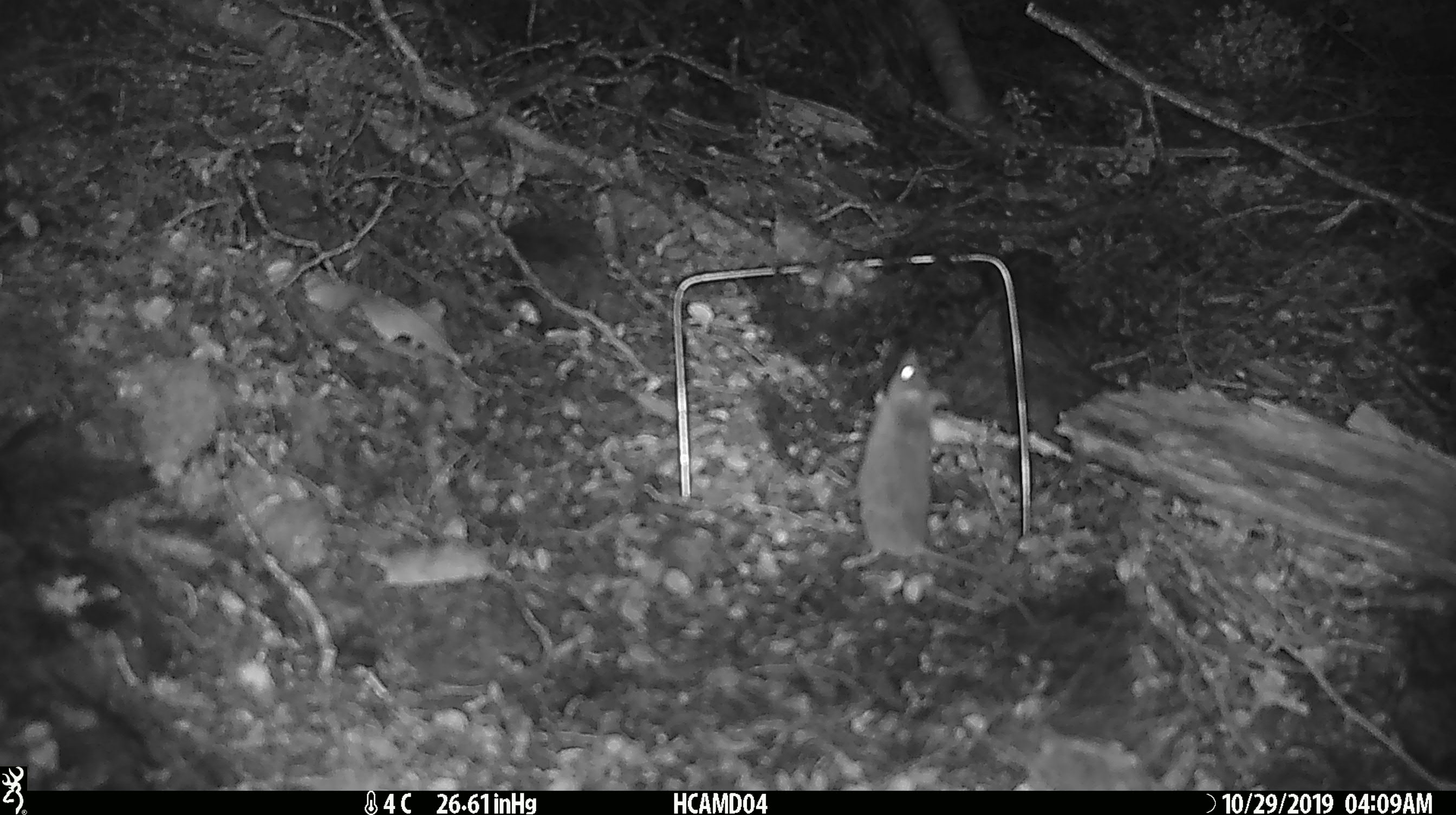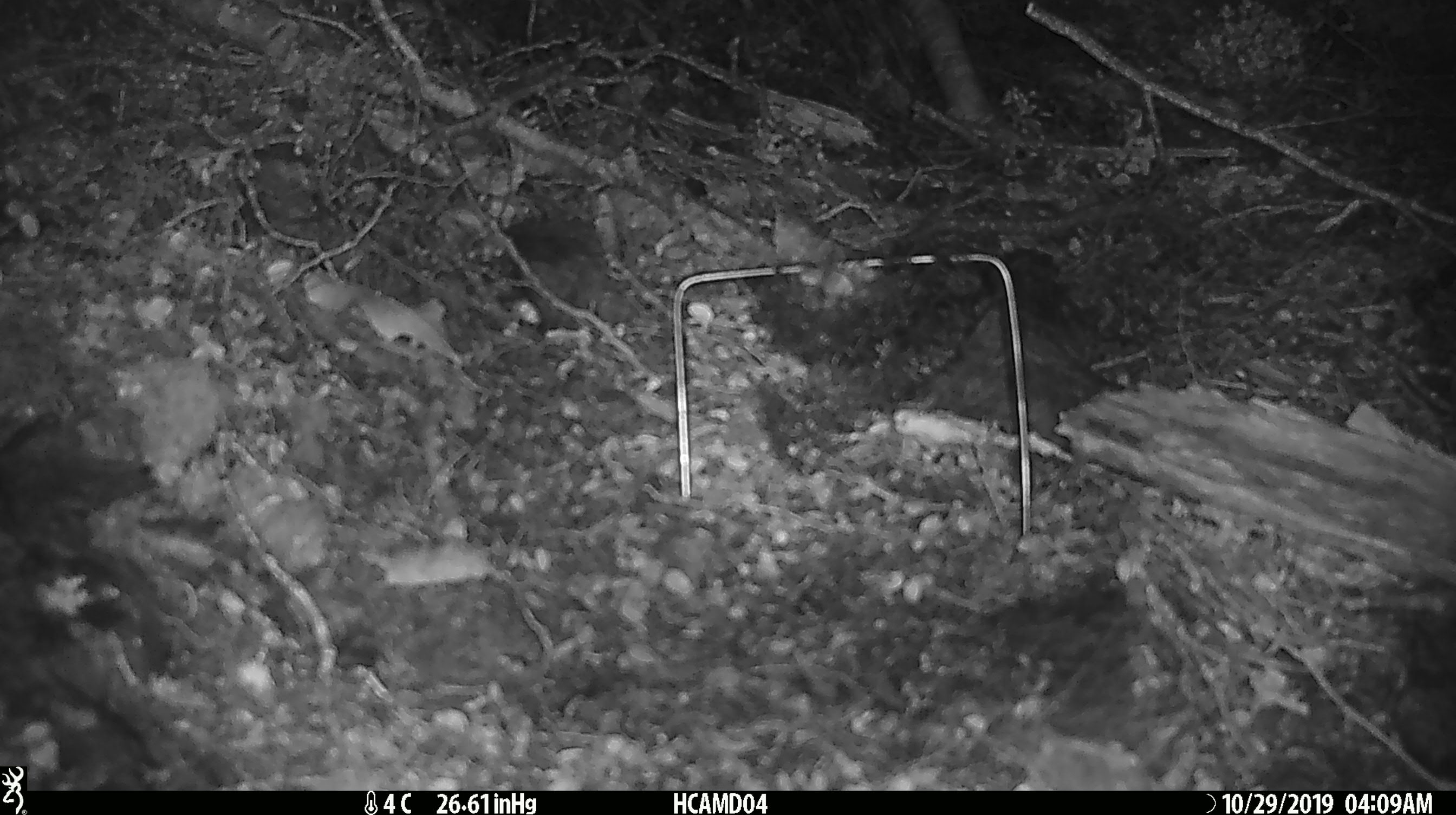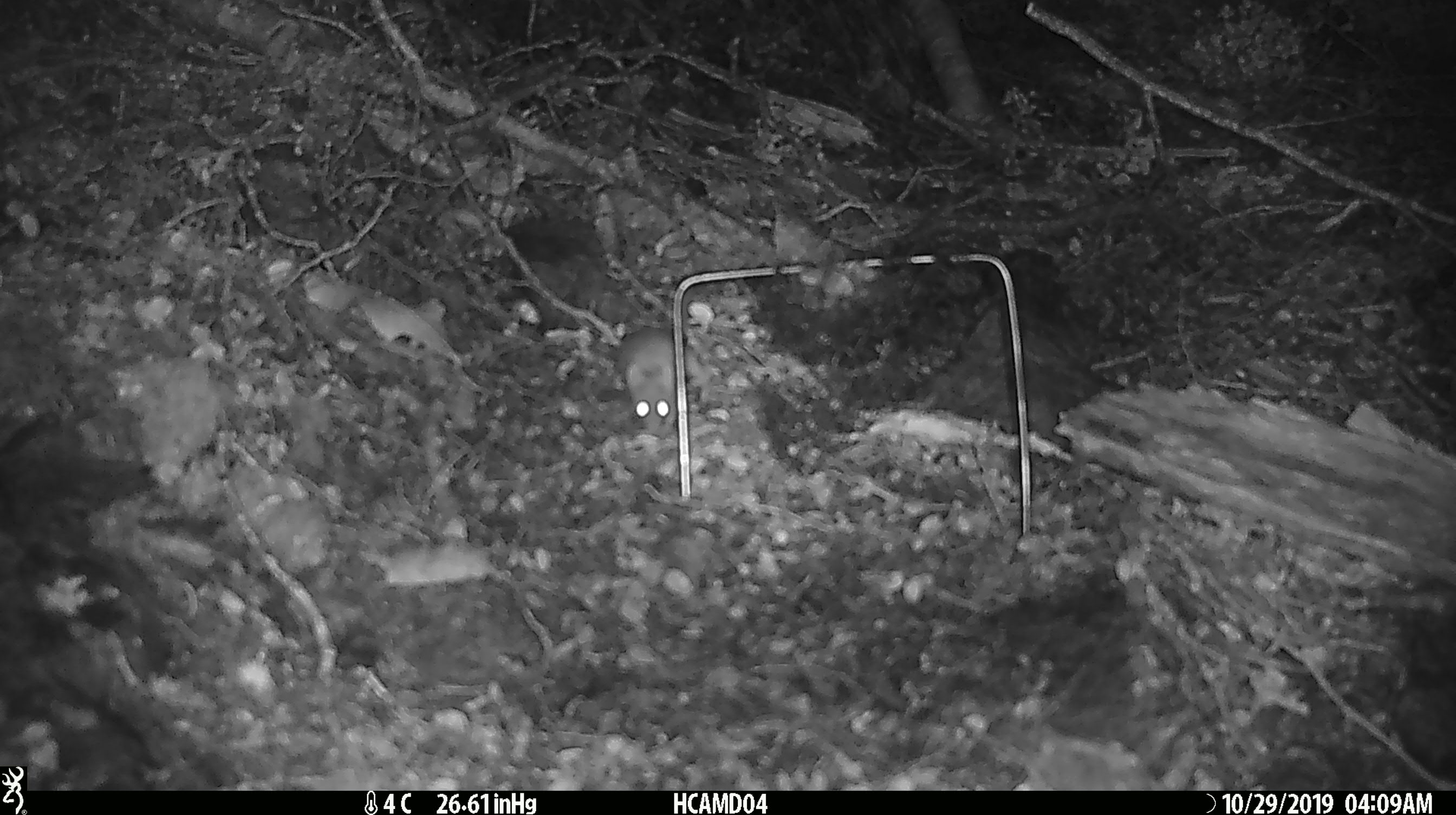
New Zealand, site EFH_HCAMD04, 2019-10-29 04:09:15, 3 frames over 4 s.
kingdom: Animalia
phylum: Chordata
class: Mammalia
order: Rodentia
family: Muridae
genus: Mus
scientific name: Mus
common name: mouse